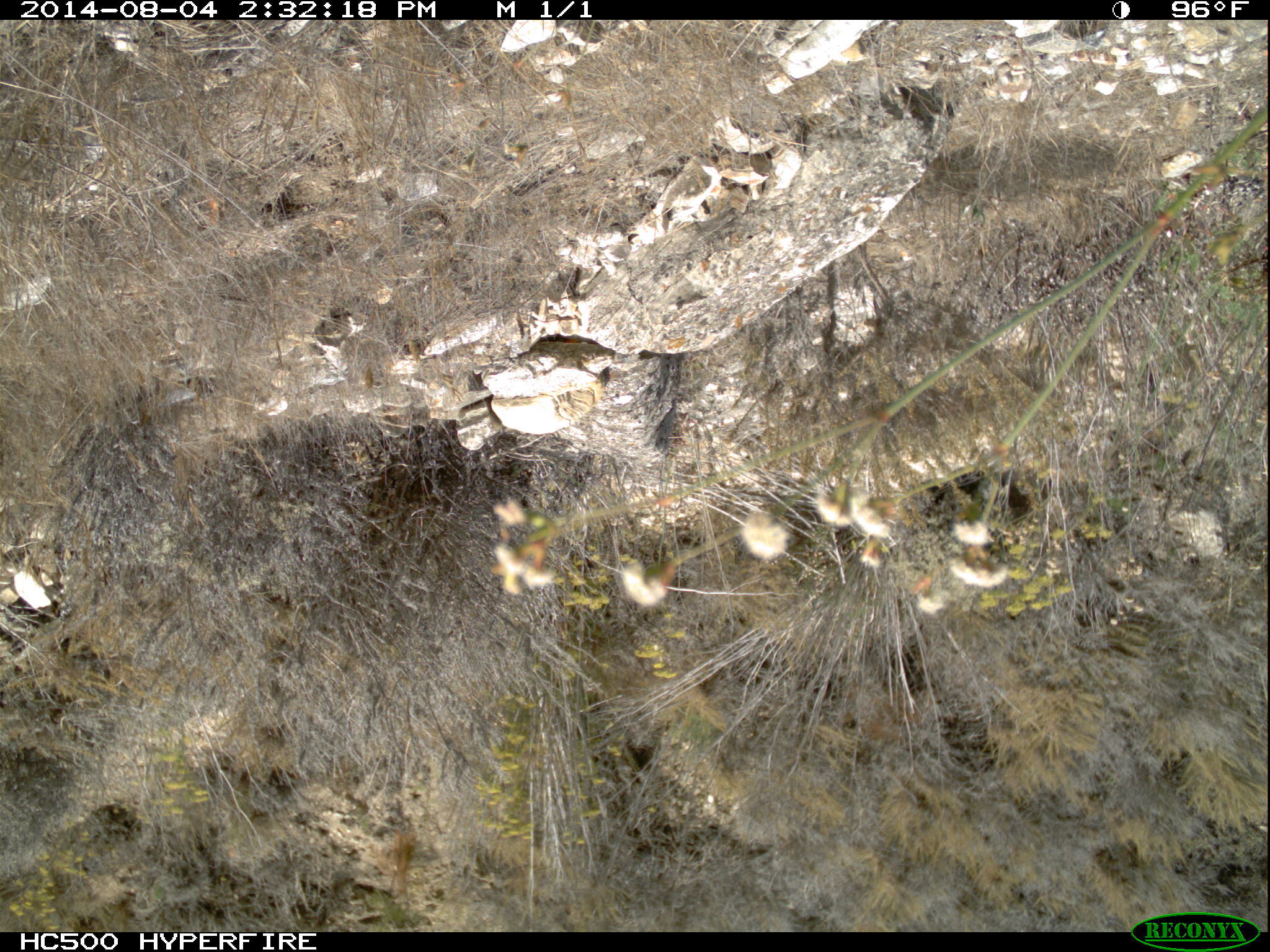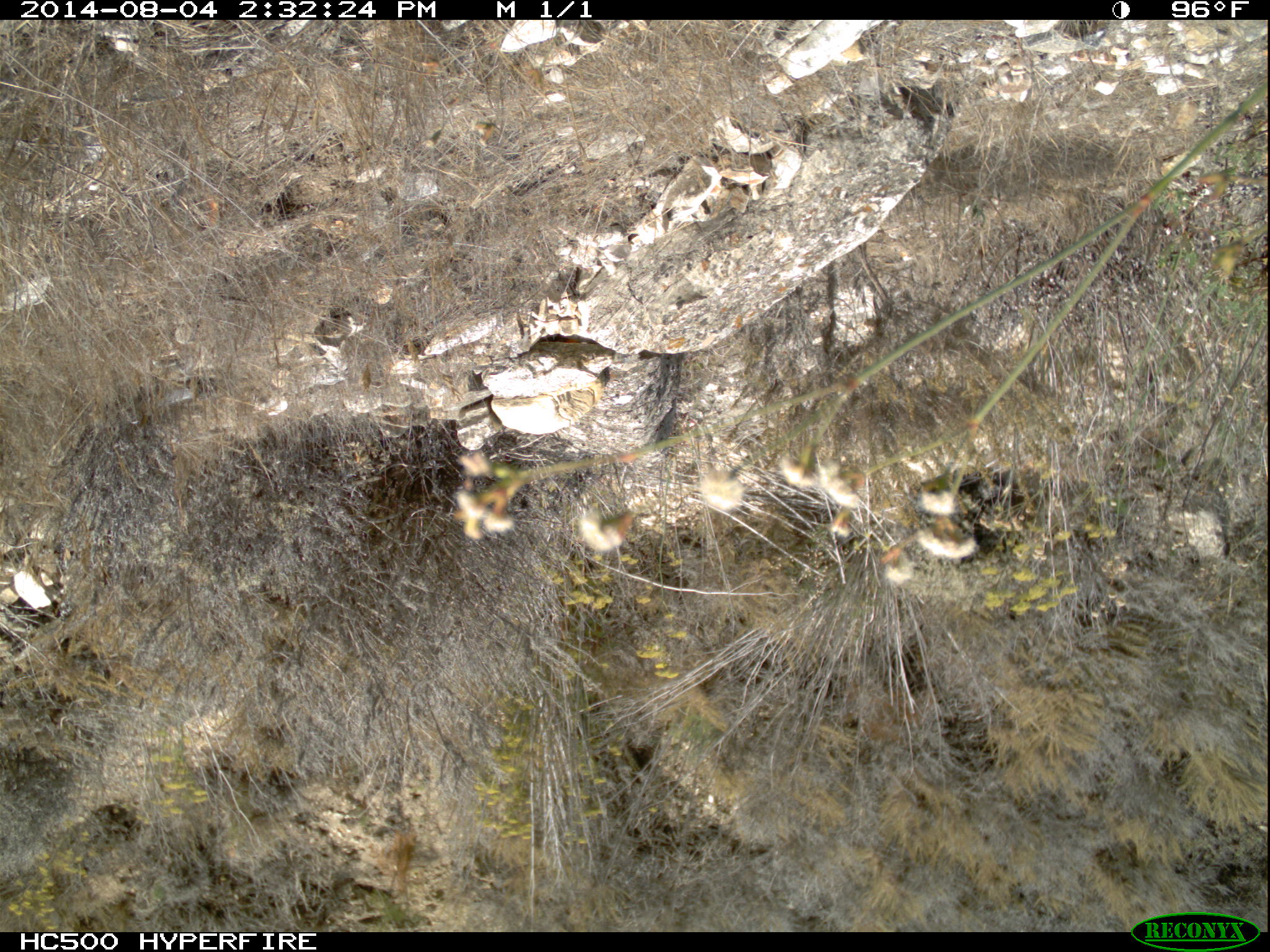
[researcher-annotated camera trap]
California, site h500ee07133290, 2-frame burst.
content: no animal present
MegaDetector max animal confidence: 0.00